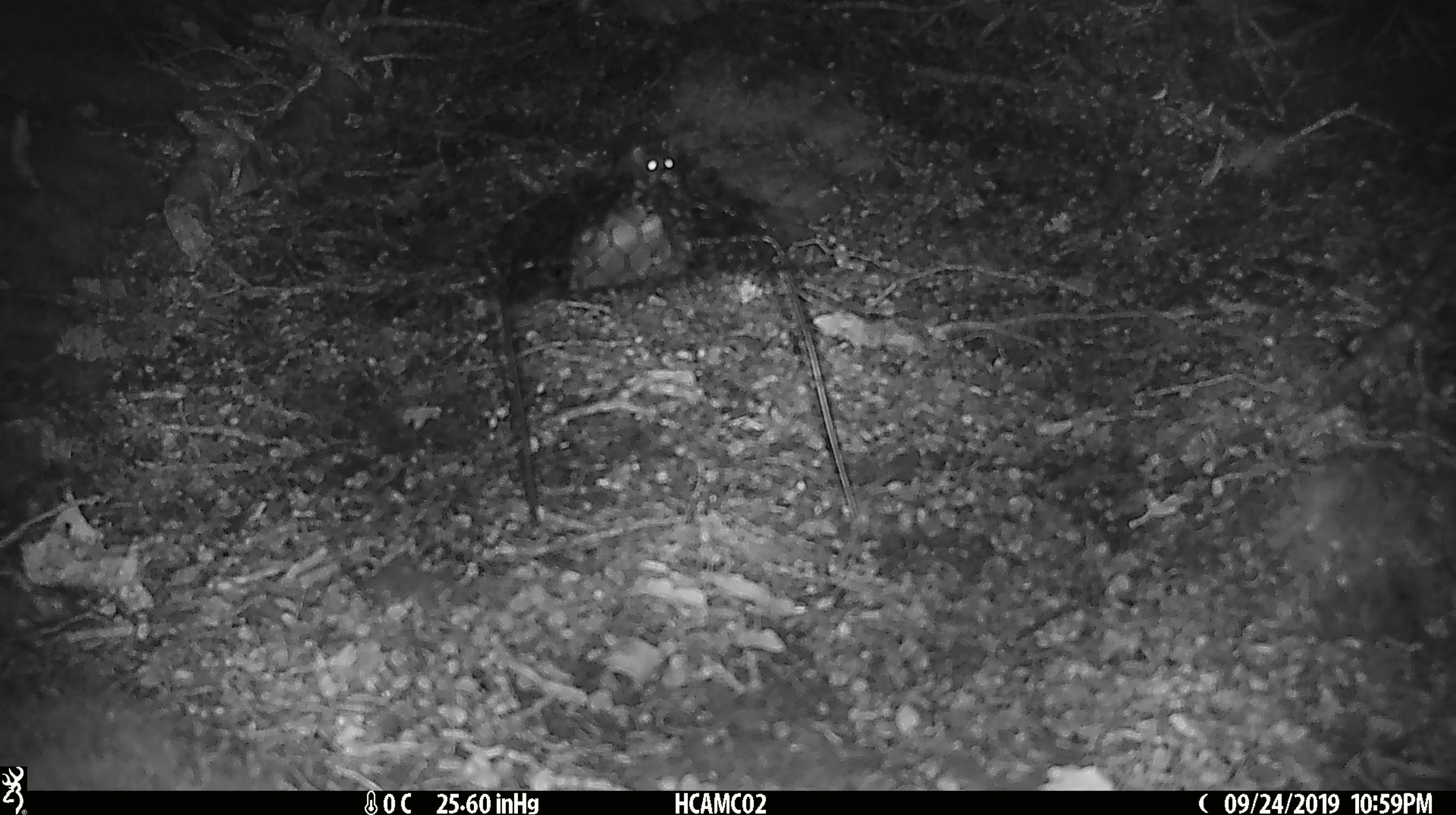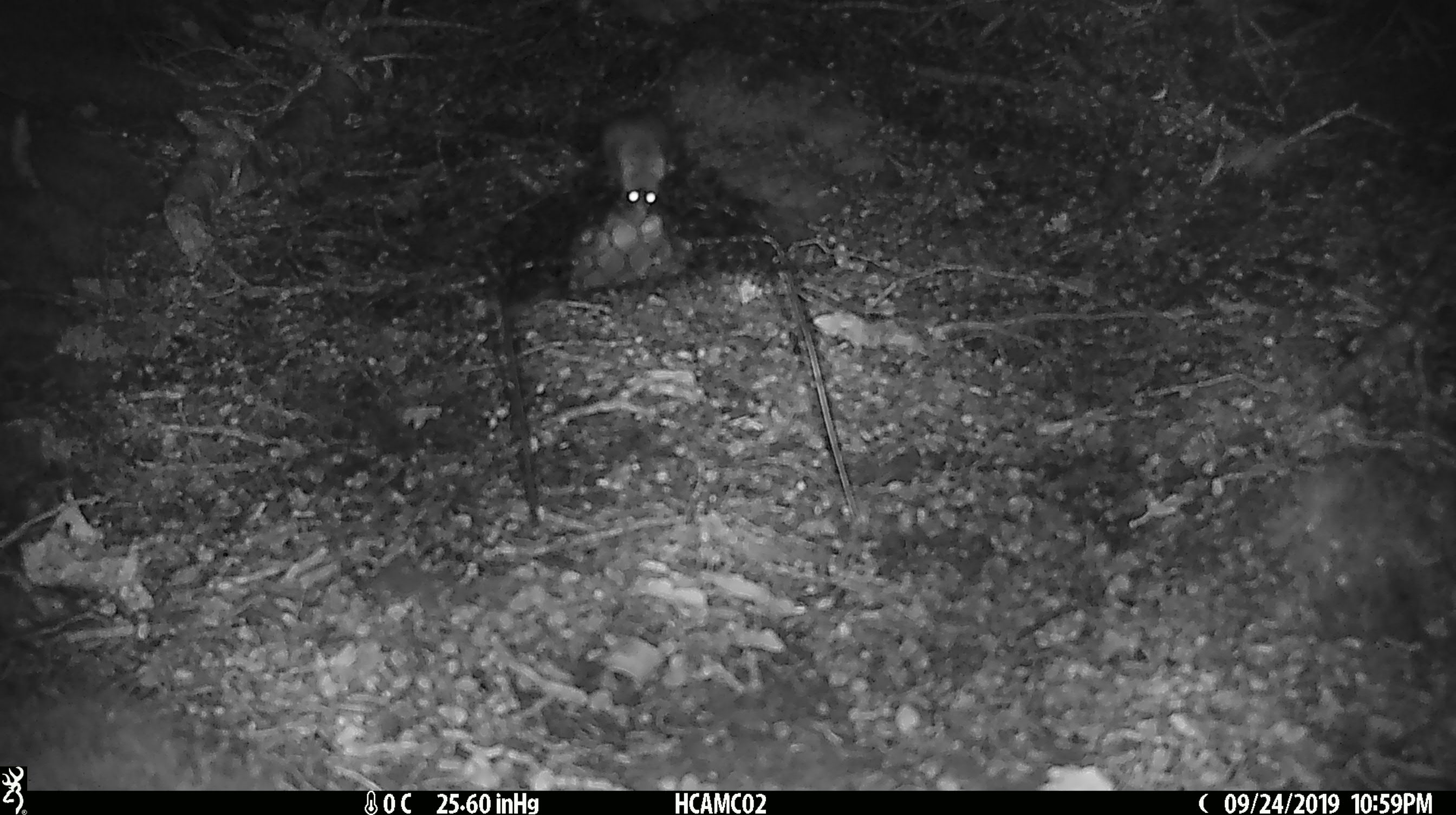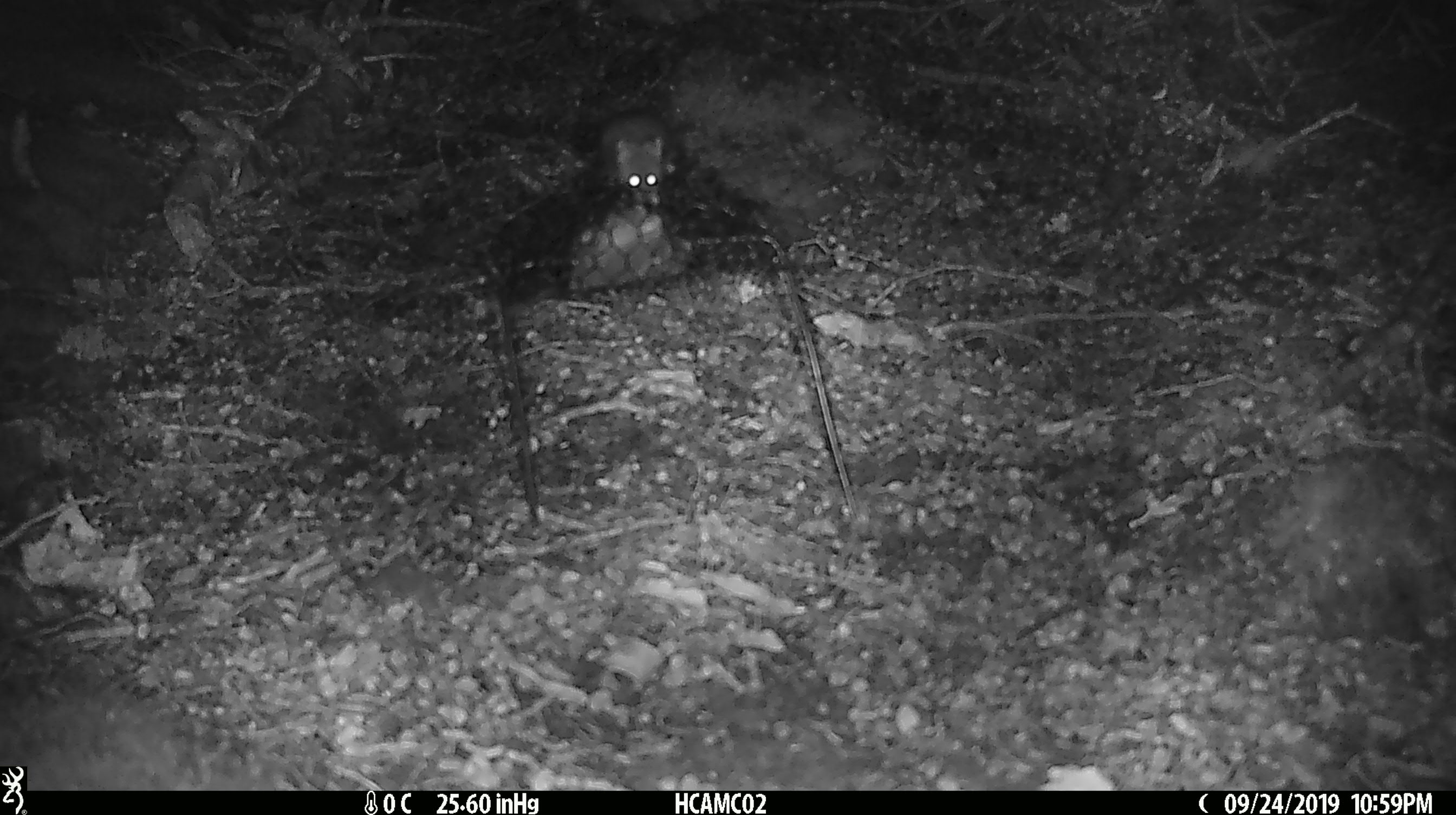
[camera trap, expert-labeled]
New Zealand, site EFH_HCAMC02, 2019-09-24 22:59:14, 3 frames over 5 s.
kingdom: Animalia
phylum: Chordata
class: Mammalia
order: Rodentia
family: Muridae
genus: Mus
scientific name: Mus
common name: mouse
Mouse (Mus).